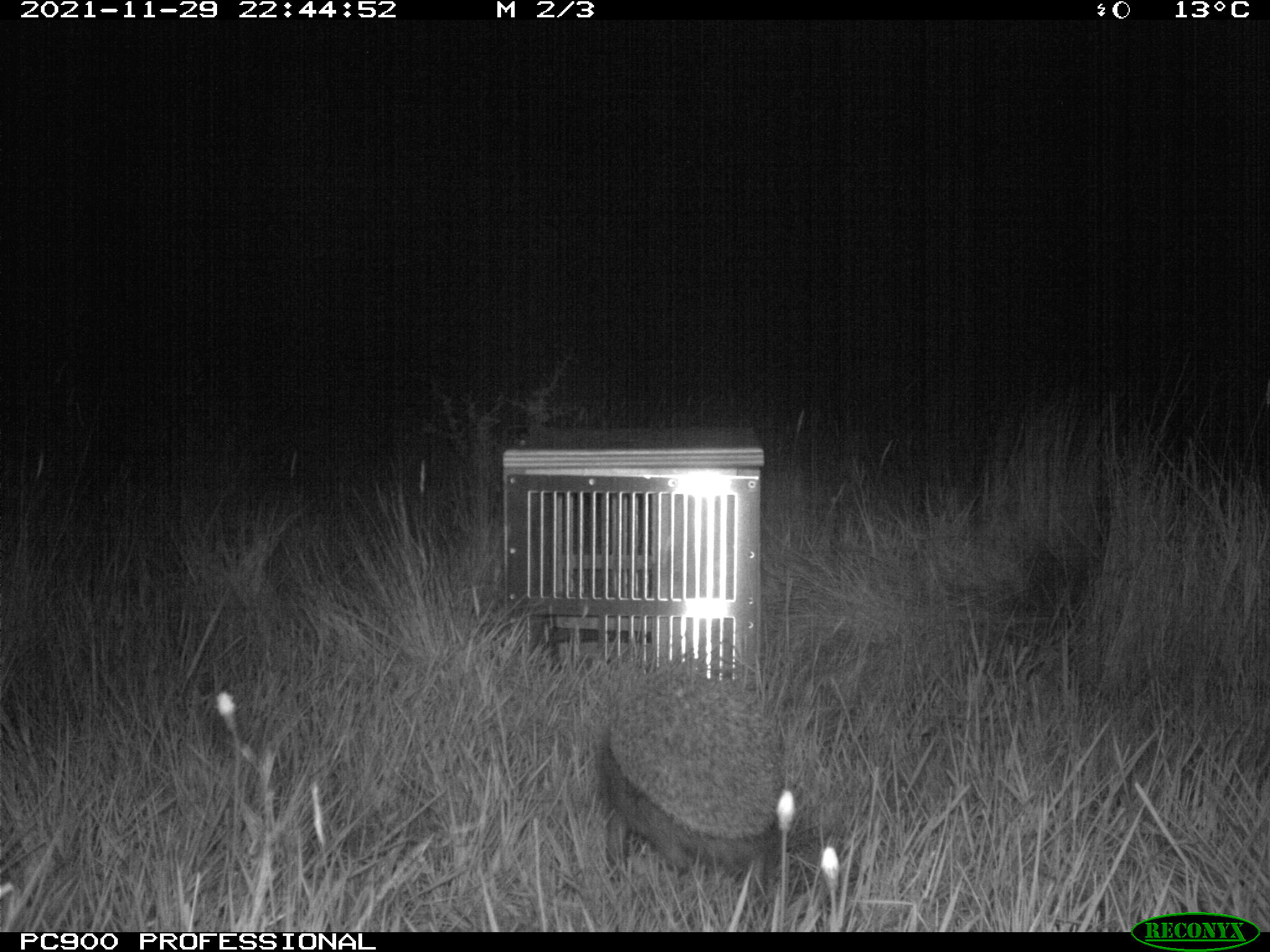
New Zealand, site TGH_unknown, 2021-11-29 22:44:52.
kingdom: Animalia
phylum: Chordata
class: Mammalia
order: Eulipotyphla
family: Erinaceidae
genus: Erinaceus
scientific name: Erinaceus europaeus europaeus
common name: european hedgehog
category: hedgehog